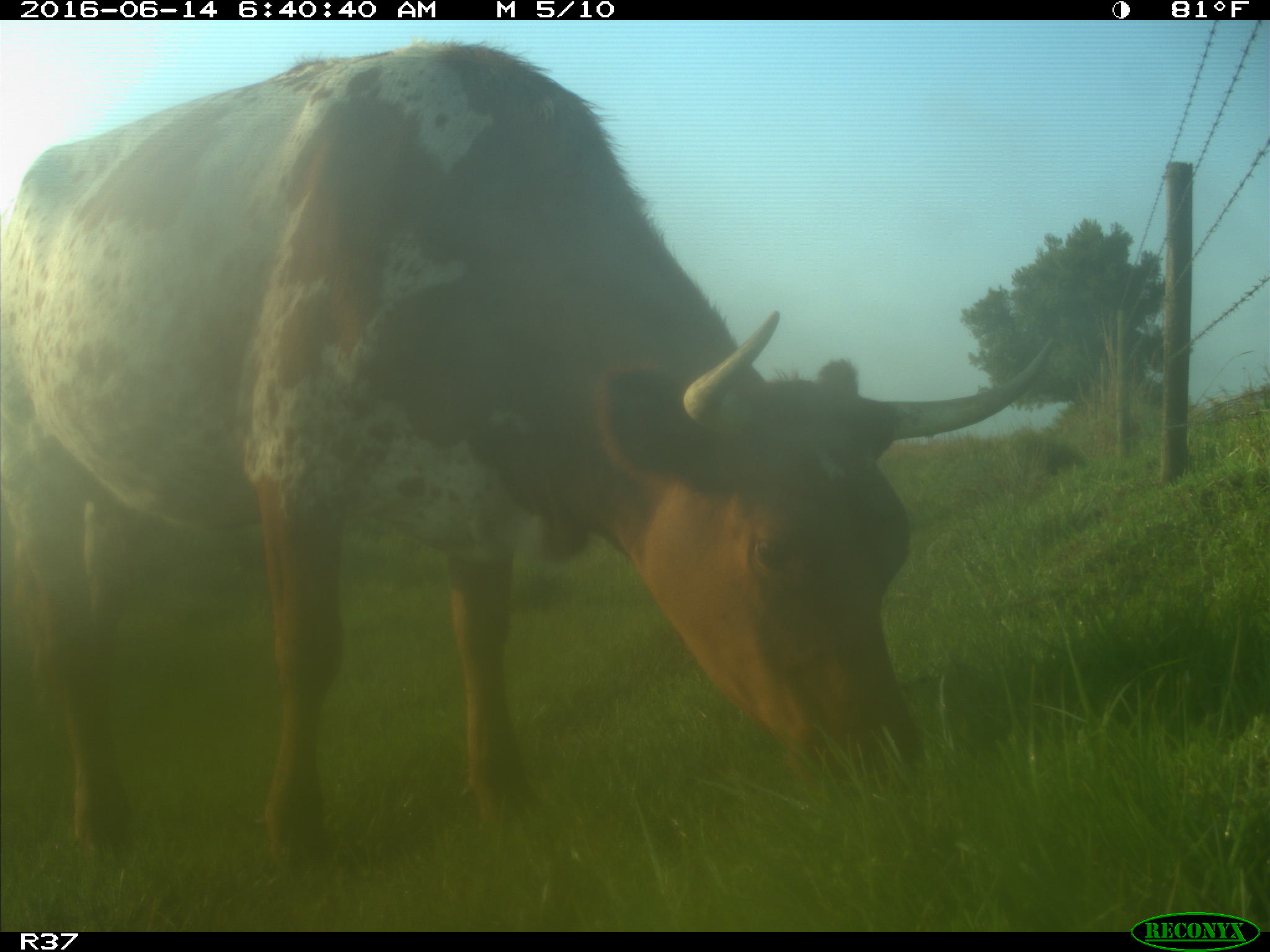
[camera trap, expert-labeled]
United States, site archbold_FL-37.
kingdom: Animalia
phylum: Chordata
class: Mammalia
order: Artiodactyla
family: Bovidae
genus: Bos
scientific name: Bos taurus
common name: domestic cow